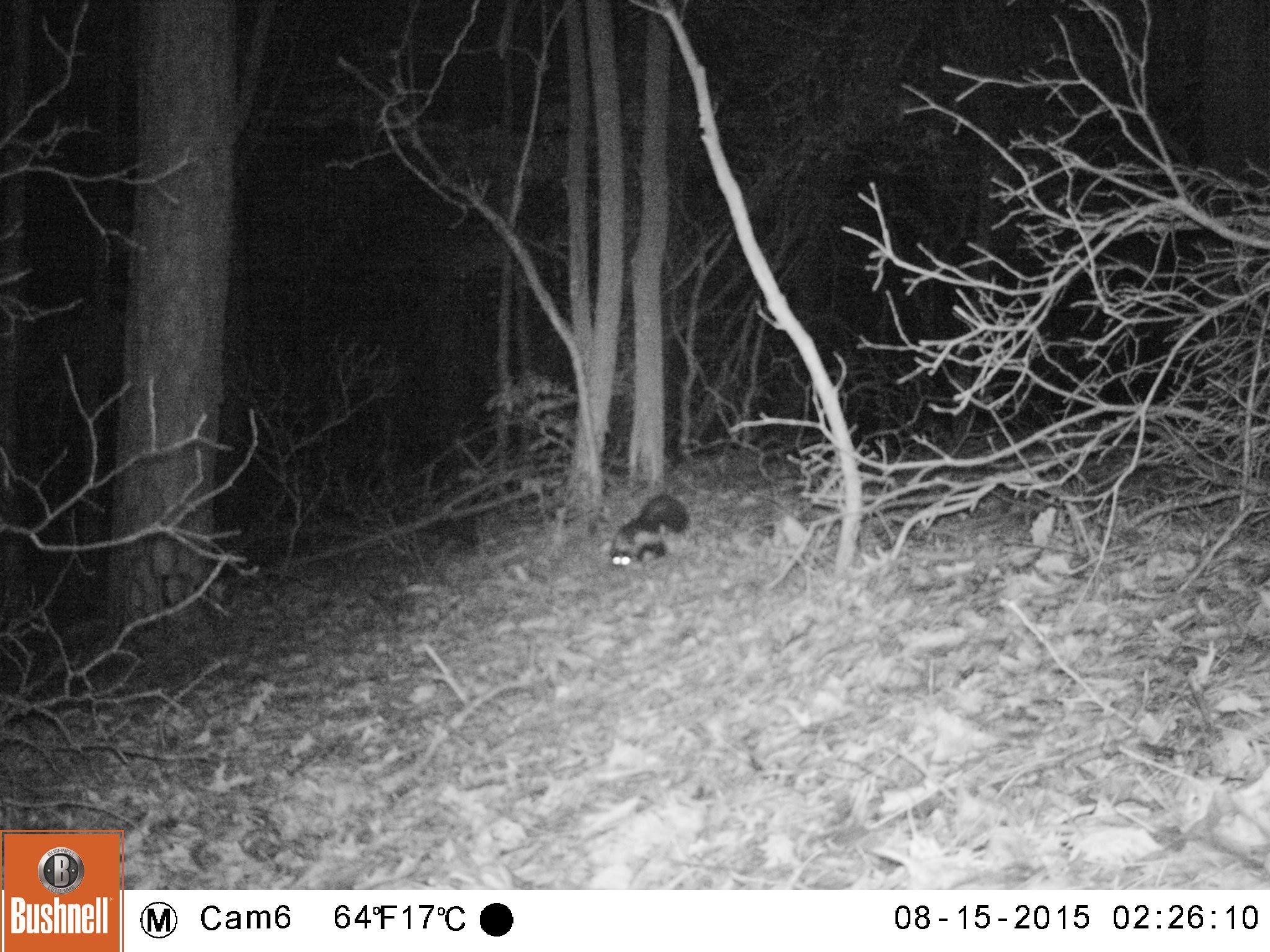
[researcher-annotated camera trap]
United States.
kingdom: Animalia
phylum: Chordata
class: Mammalia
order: Carnivora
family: Mephitidae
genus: Mephitis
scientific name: Mephitis mephitis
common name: striped skunk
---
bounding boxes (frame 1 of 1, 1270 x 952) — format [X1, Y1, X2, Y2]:
Striped Skunk: [602, 492, 693, 573]